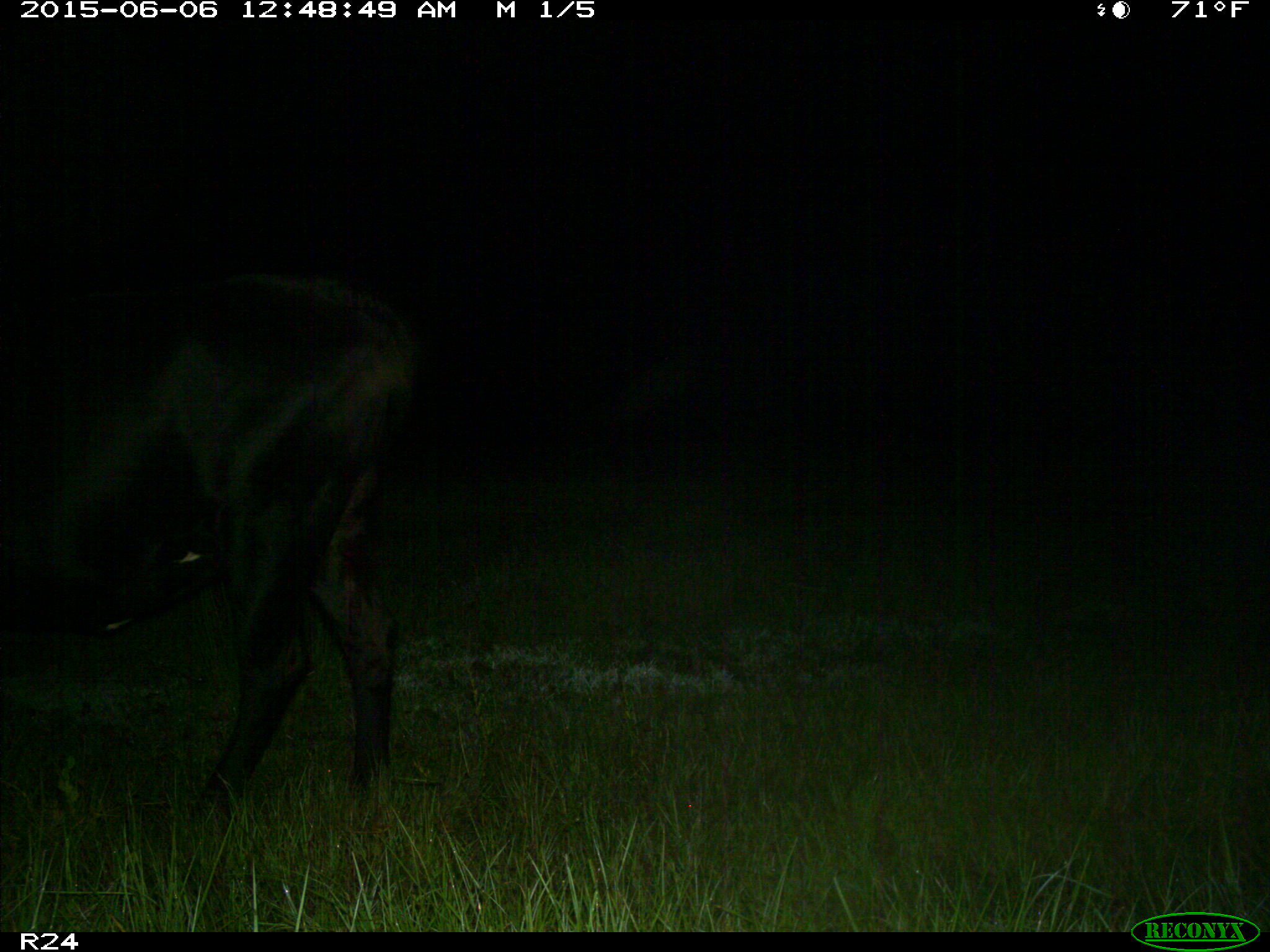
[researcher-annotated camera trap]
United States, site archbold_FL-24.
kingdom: Animalia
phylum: Chordata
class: Mammalia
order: Artiodactyla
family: Bovidae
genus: Bos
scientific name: Bos taurus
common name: domestic cow